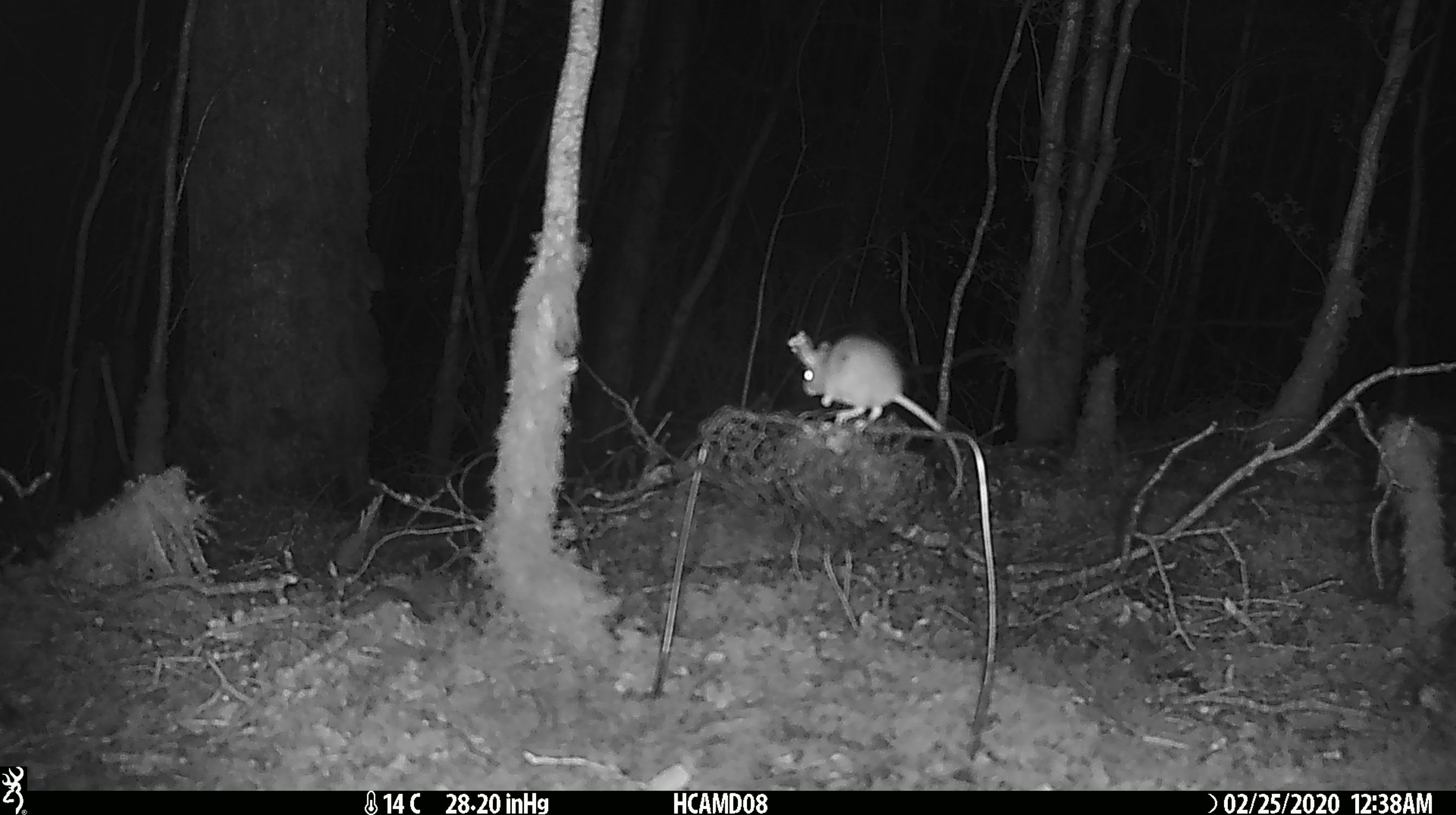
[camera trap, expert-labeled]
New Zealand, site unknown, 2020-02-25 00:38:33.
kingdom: Animalia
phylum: Chordata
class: Mammalia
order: Rodentia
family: Muridae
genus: Mus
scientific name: Mus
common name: mouse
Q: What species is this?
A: Mouse (Mus).